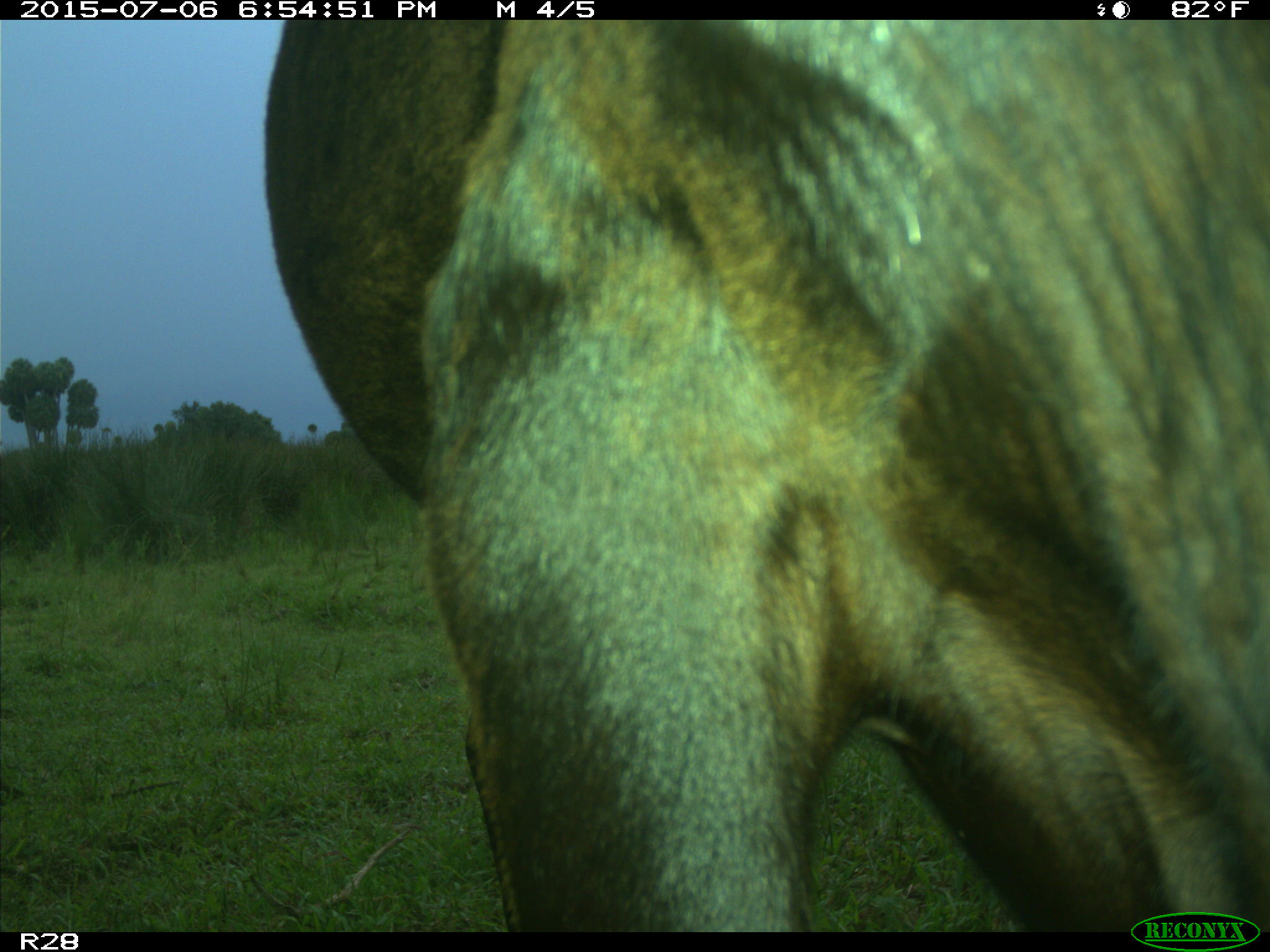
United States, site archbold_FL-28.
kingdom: Animalia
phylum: Chordata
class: Mammalia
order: Artiodactyla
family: Bovidae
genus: Bos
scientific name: Bos taurus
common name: domestic cow